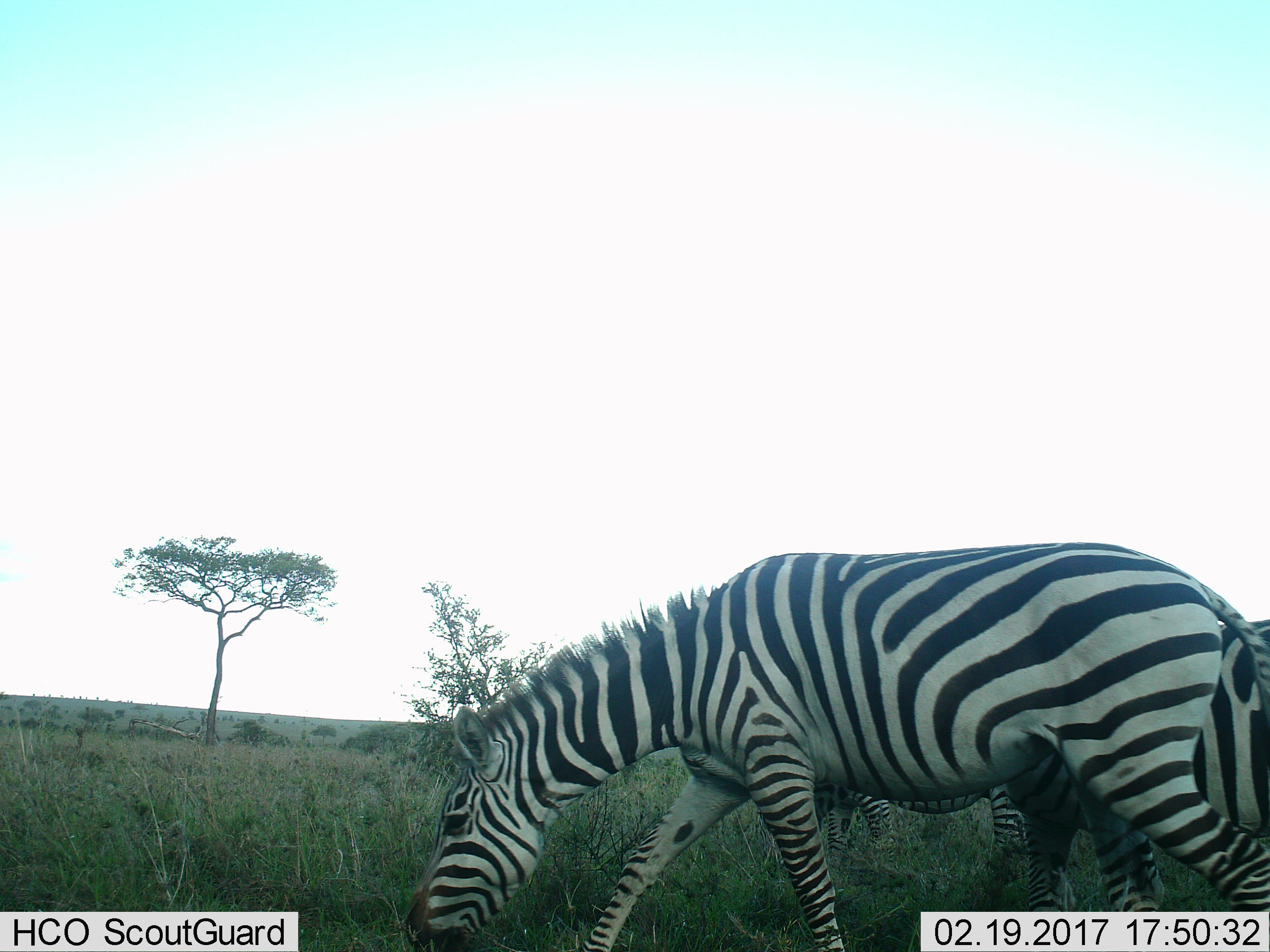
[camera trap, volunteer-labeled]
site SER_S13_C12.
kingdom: Animalia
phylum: Chordata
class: Mammalia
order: Perissodactyla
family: Equidae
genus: Equus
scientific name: Equus quagga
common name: plains zebra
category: zebraplains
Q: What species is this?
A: Zebraplains (plains zebra) (Equus quagga).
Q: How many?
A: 3.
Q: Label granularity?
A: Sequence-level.